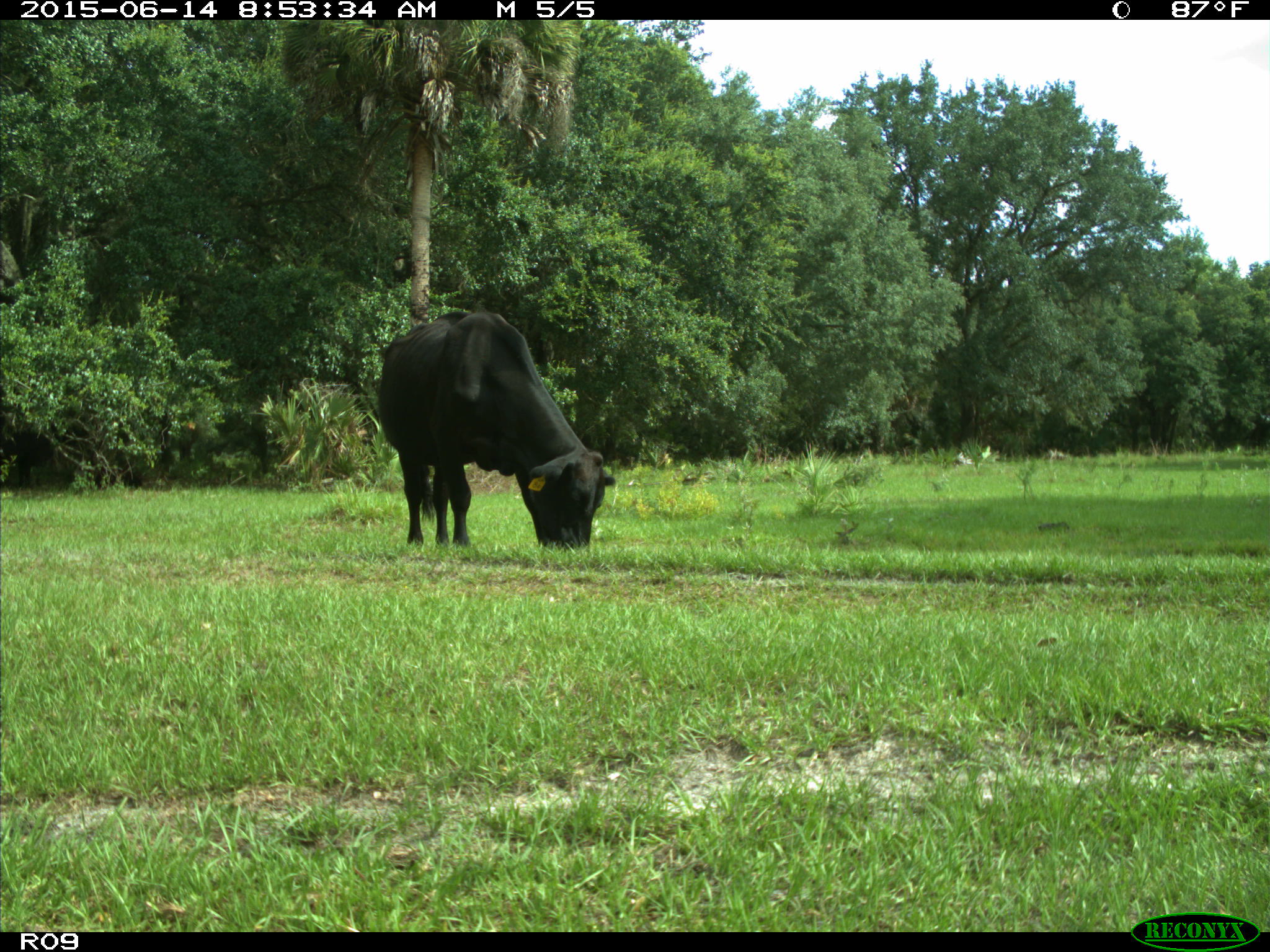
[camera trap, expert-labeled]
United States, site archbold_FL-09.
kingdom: Animalia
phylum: Chordata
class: Mammalia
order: Artiodactyla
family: Bovidae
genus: Bos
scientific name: Bos taurus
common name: domestic cow